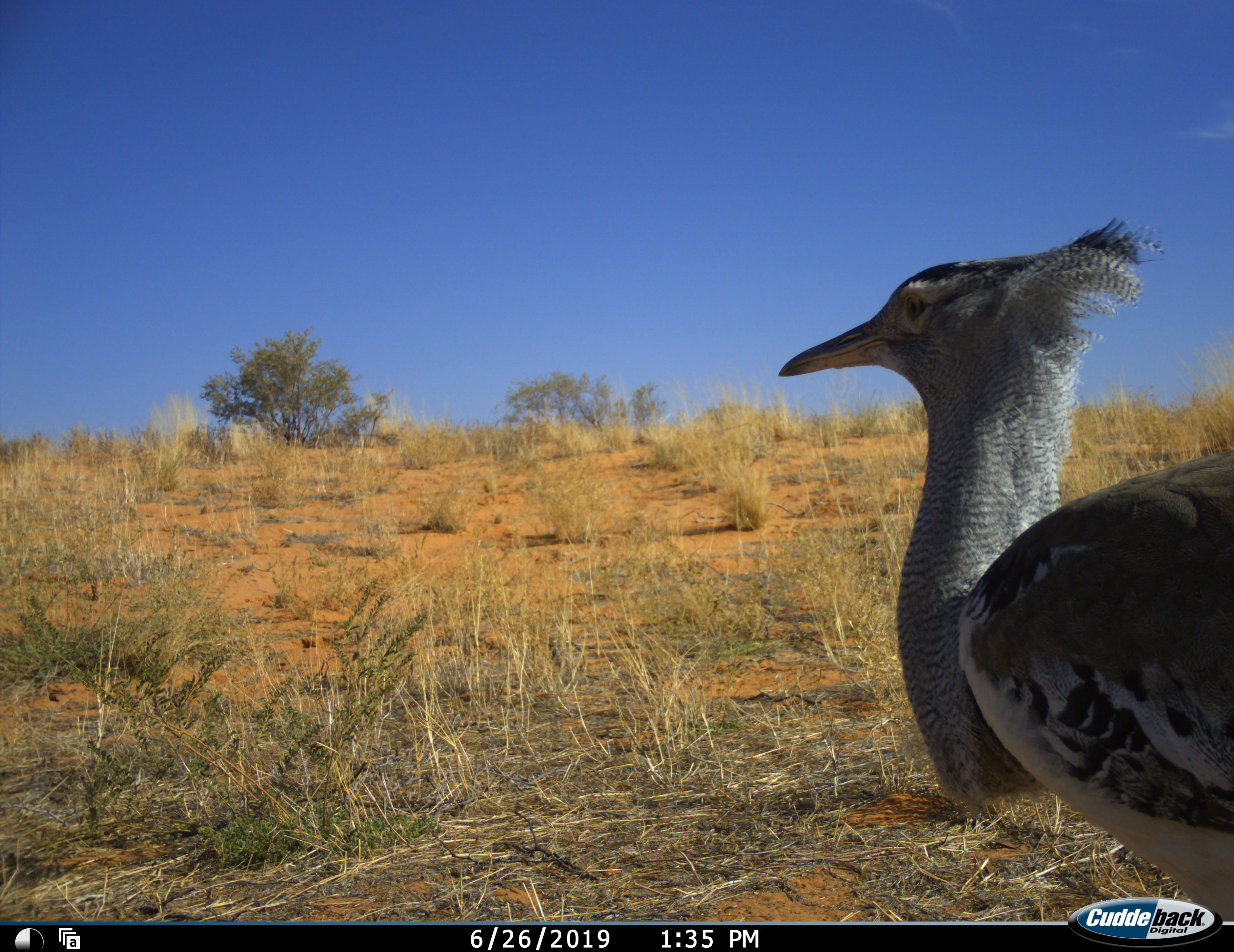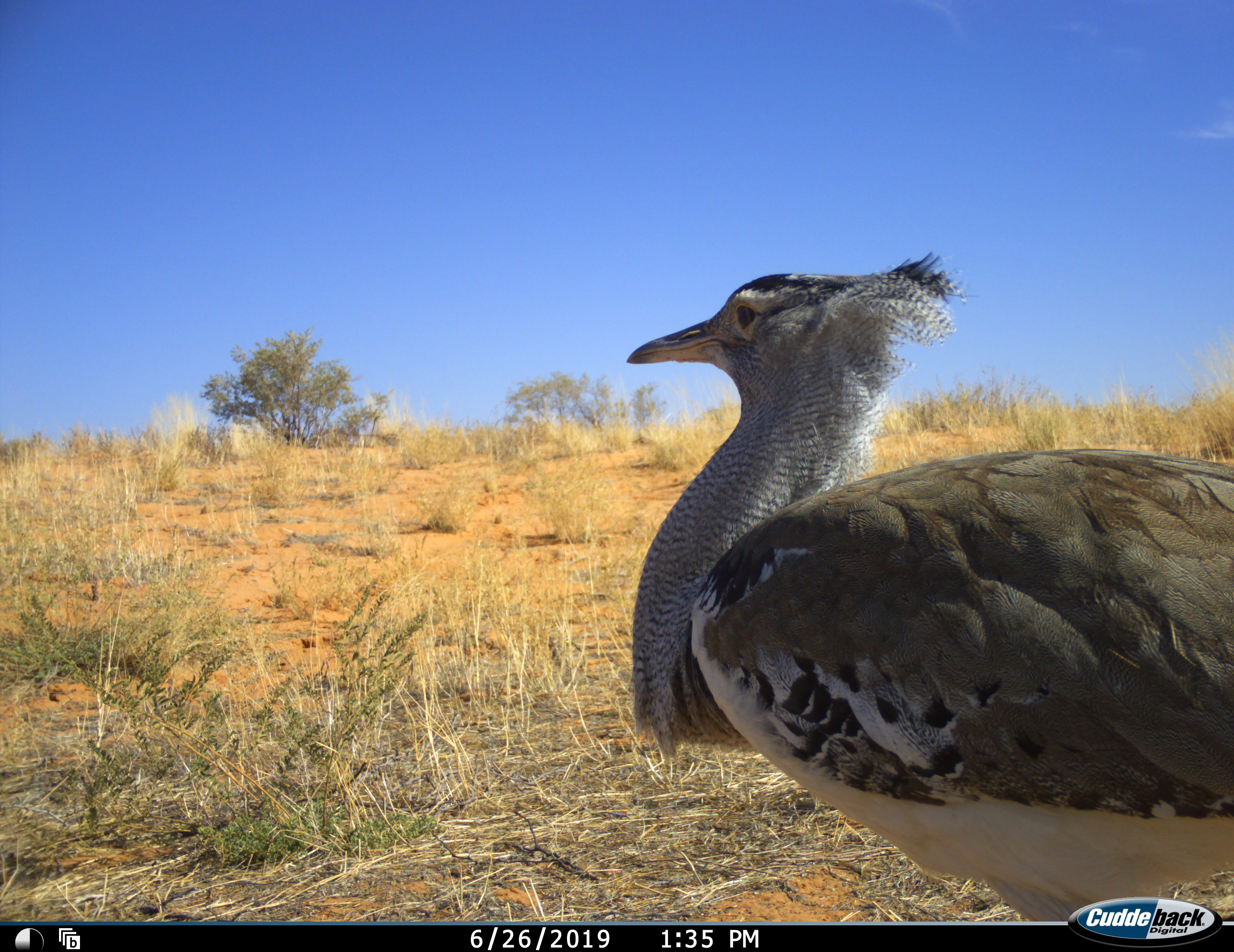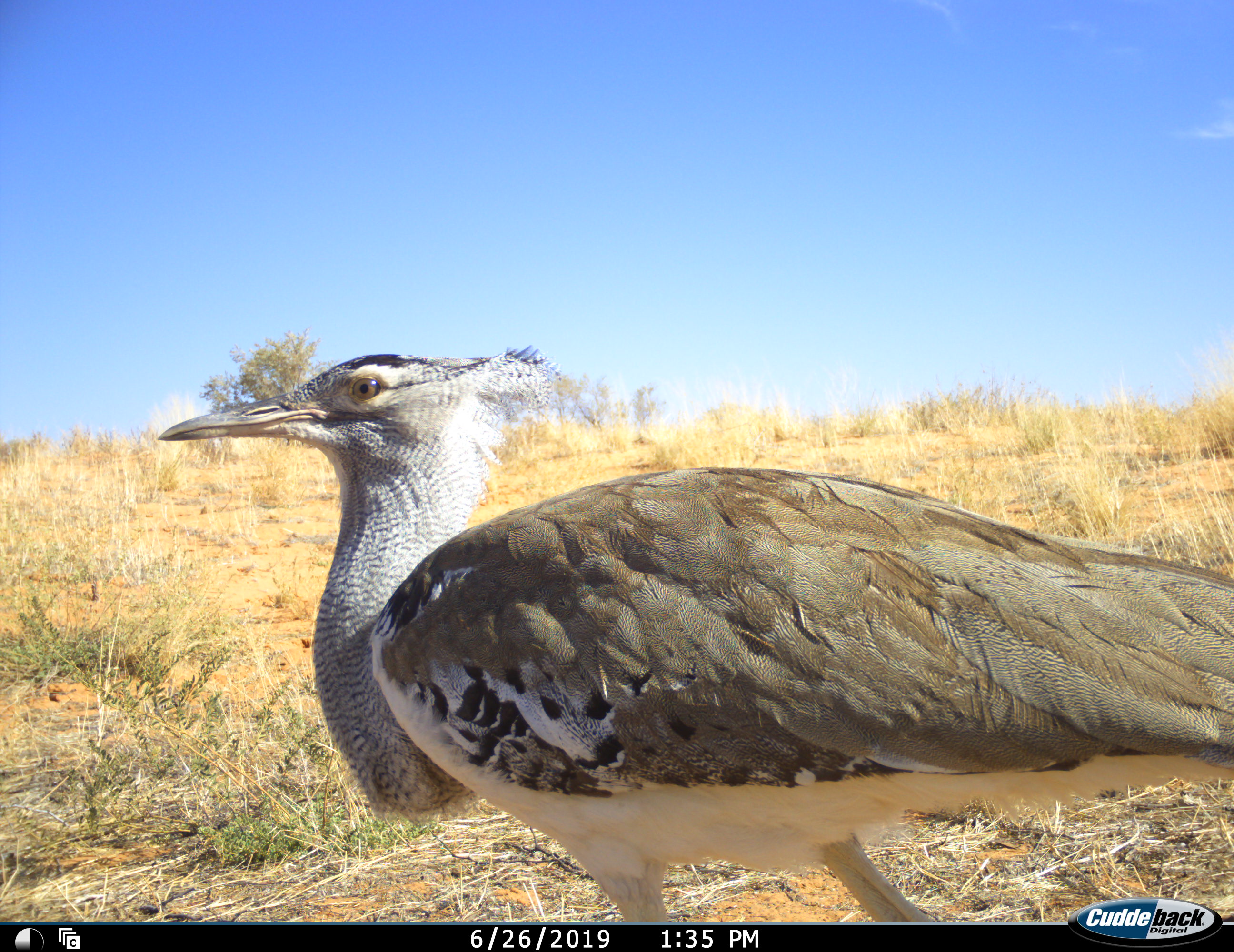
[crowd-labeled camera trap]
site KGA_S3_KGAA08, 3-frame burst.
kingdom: Animalia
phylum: Chordata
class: Aves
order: Otidiformes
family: Otididae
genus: Ardeotis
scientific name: Ardeotis kori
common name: kori bustard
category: bustardkori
Bustardkori (kori bustard) (Ardeotis kori), count 1. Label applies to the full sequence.